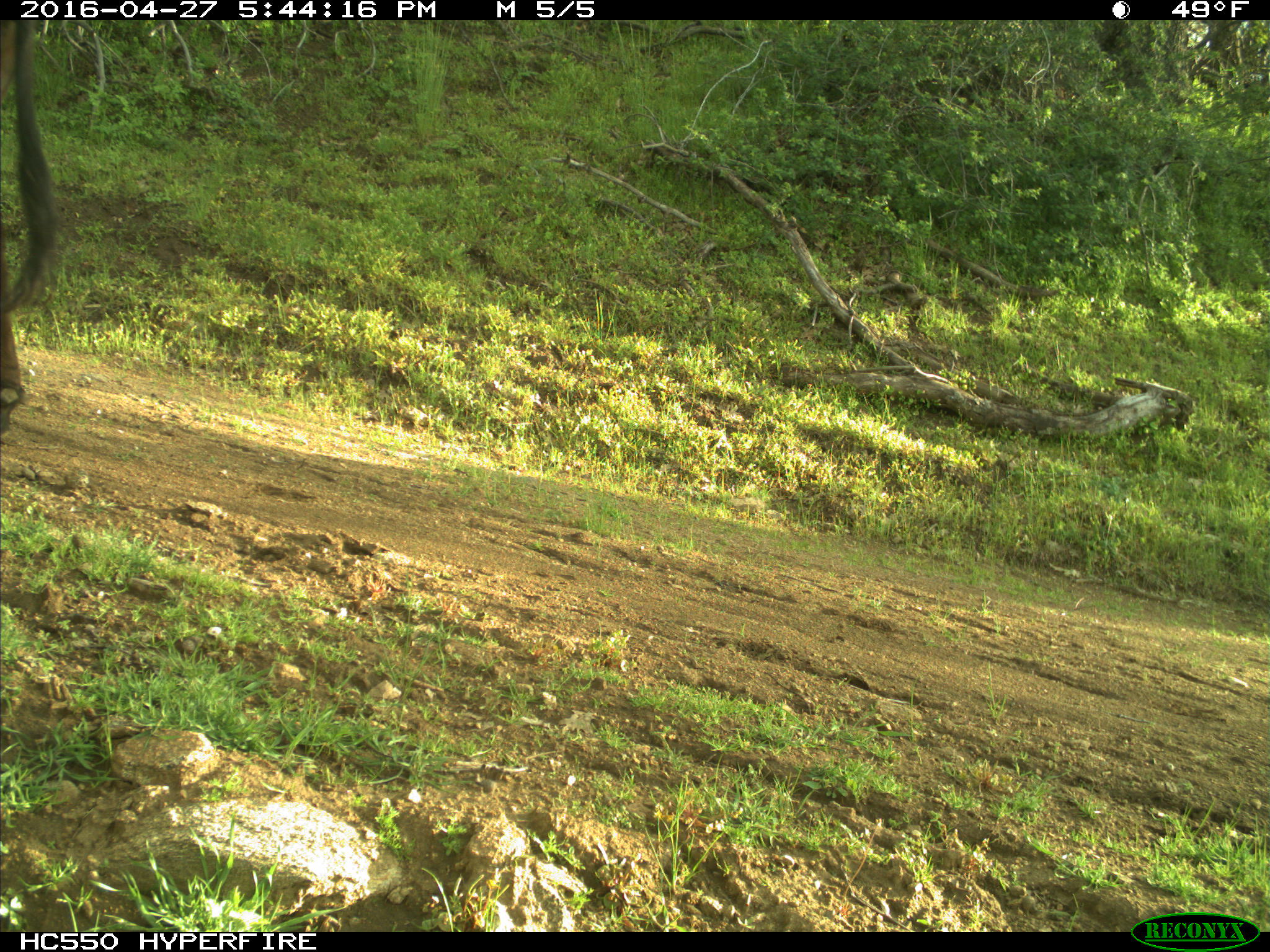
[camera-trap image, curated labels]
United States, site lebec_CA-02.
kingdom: Animalia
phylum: Chordata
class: Mammalia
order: Artiodactyla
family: Bovidae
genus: Bos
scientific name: Bos taurus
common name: domestic cow